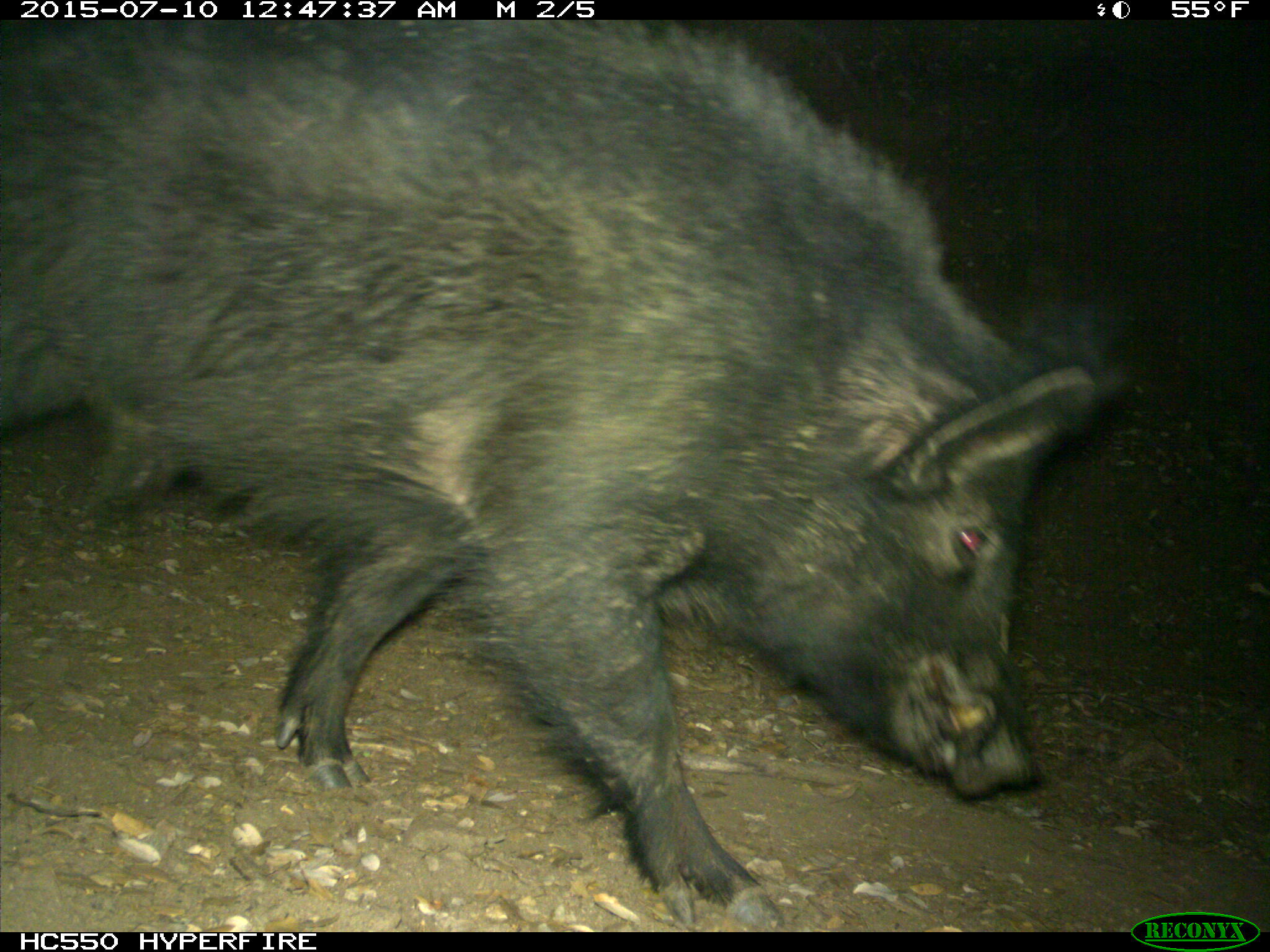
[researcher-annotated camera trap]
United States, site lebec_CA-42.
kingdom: Animalia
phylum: Chordata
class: Mammalia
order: Artiodactyla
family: Suidae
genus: Sus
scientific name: Sus scrofa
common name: wild boar